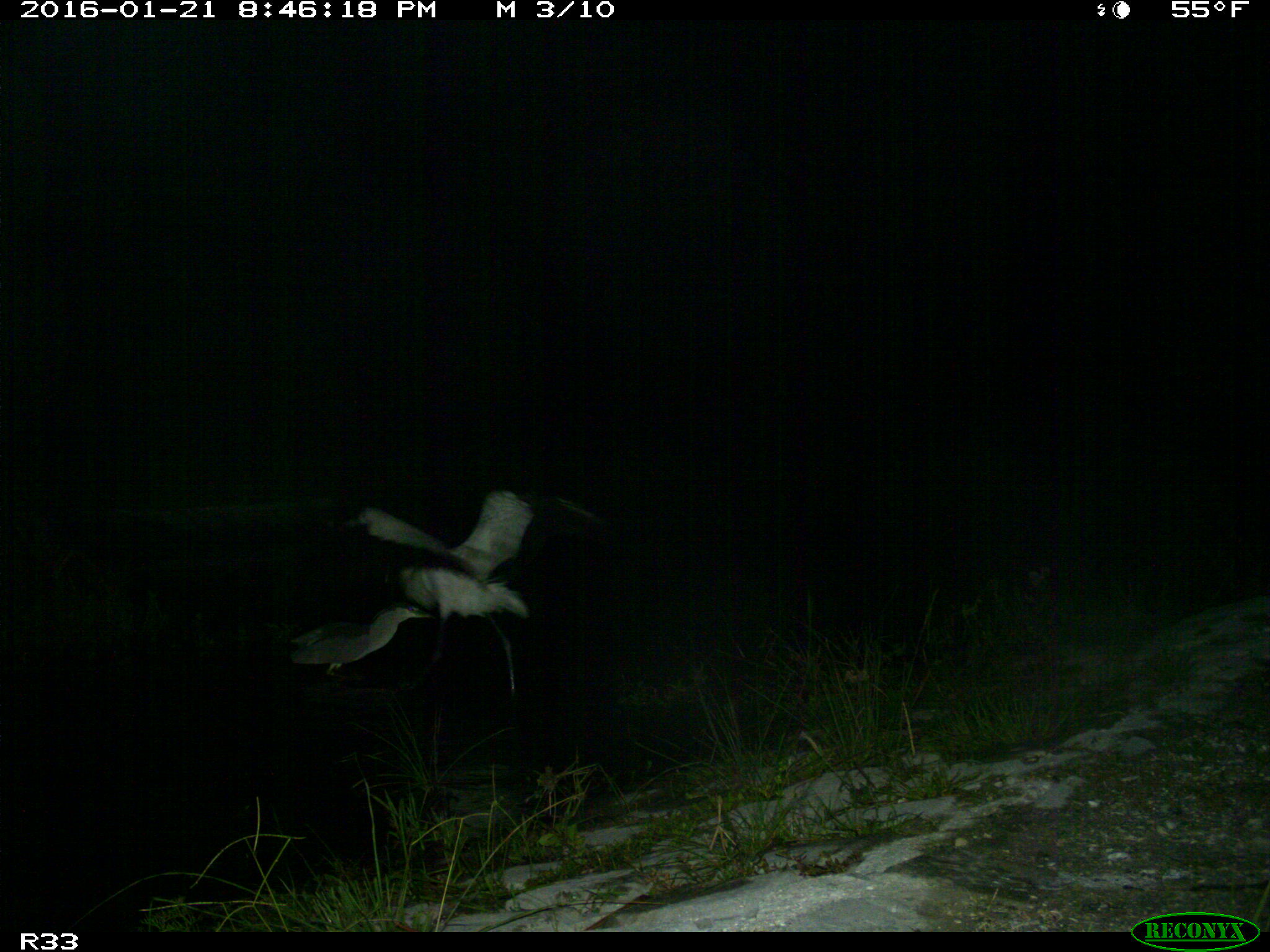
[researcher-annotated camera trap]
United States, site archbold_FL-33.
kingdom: Animalia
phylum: Chordata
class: Aves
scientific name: Aves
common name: birds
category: unidentified bird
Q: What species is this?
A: Unidentified bird (birds) (Aves).